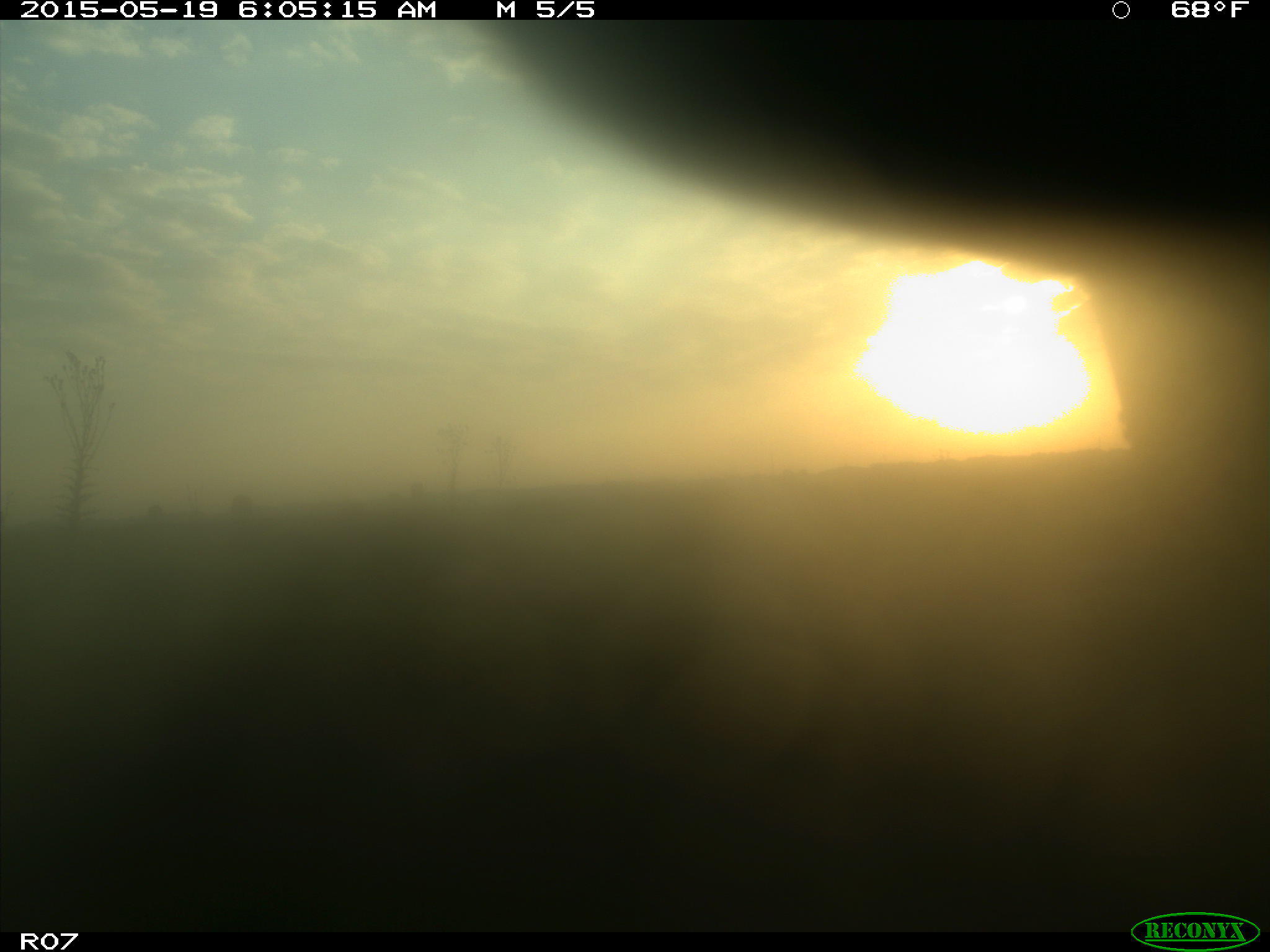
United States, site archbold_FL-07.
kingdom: Animalia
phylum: Chordata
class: Mammalia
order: Artiodactyla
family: Bovidae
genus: Bos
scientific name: Bos taurus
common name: domestic cow